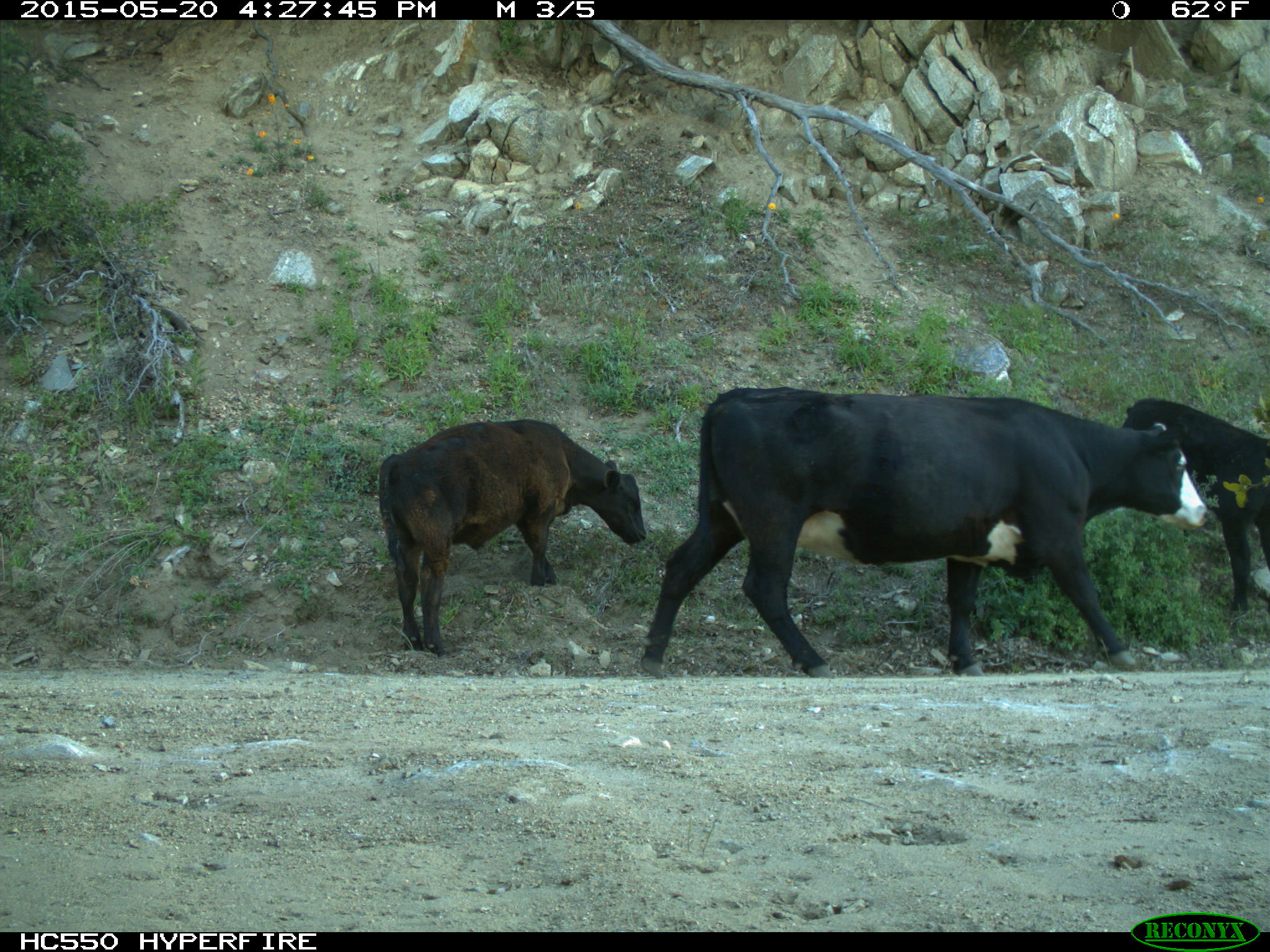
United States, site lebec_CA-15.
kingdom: Animalia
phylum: Chordata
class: Mammalia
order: Artiodactyla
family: Bovidae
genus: Bos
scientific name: Bos taurus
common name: domestic cow